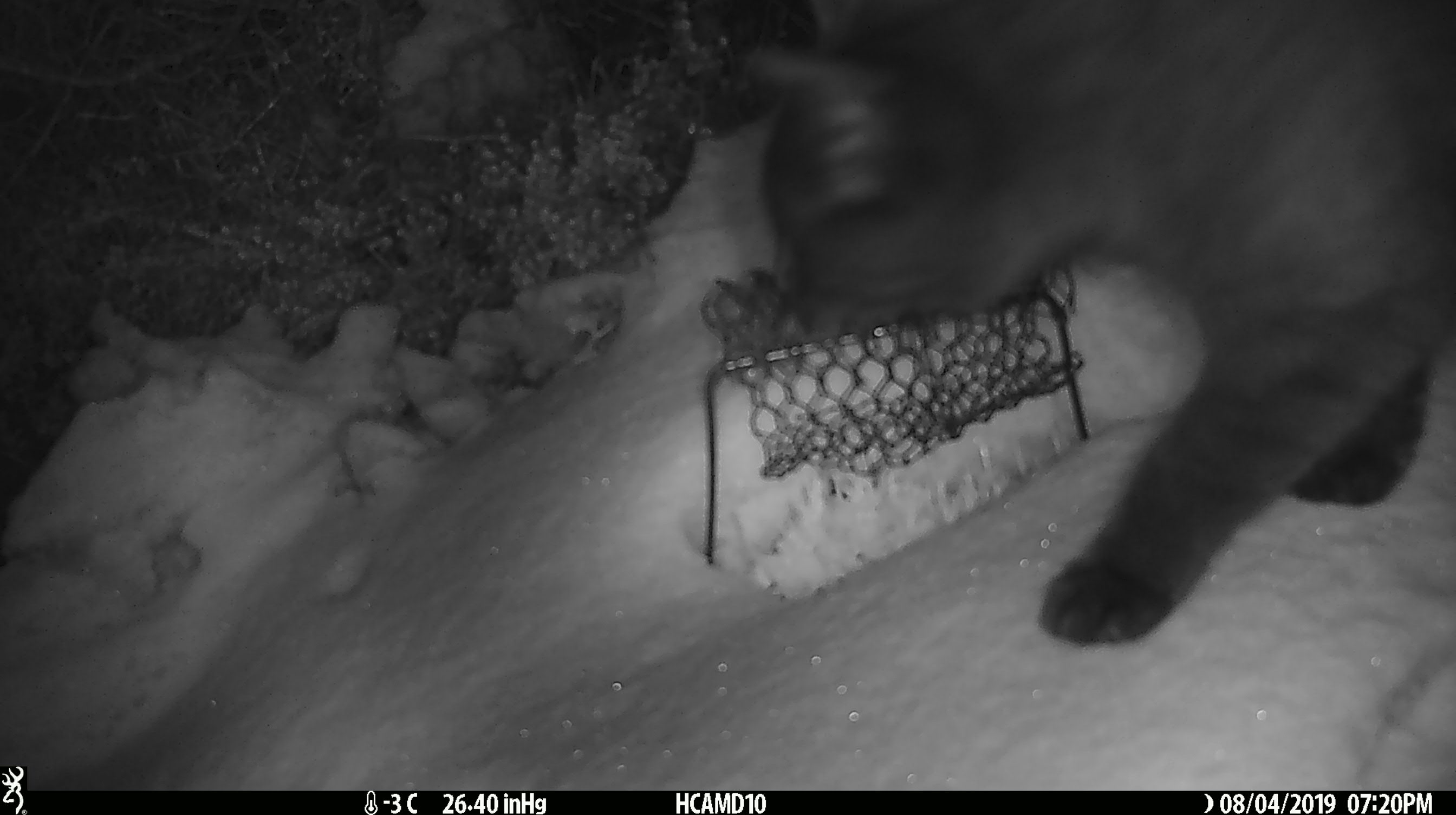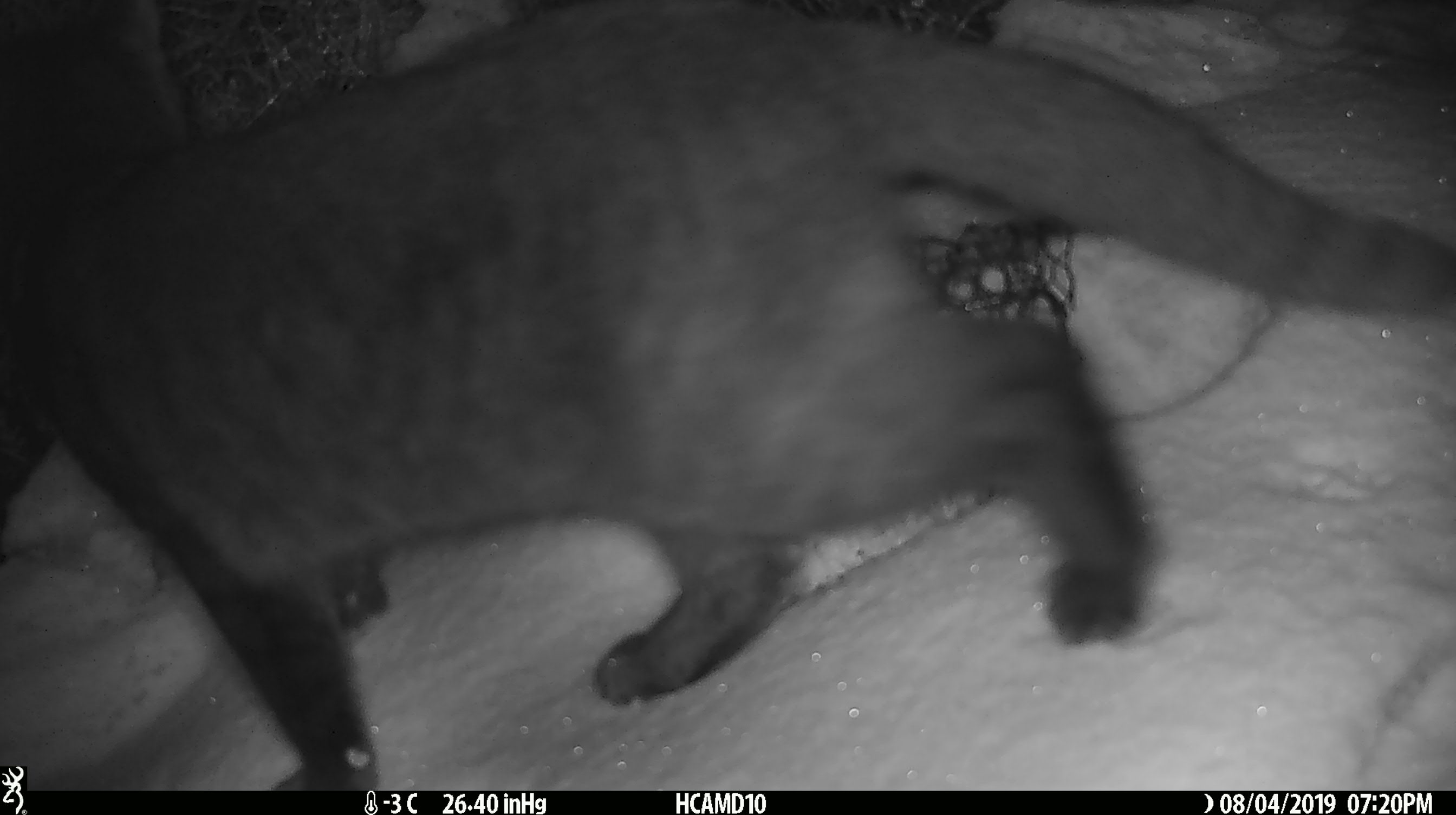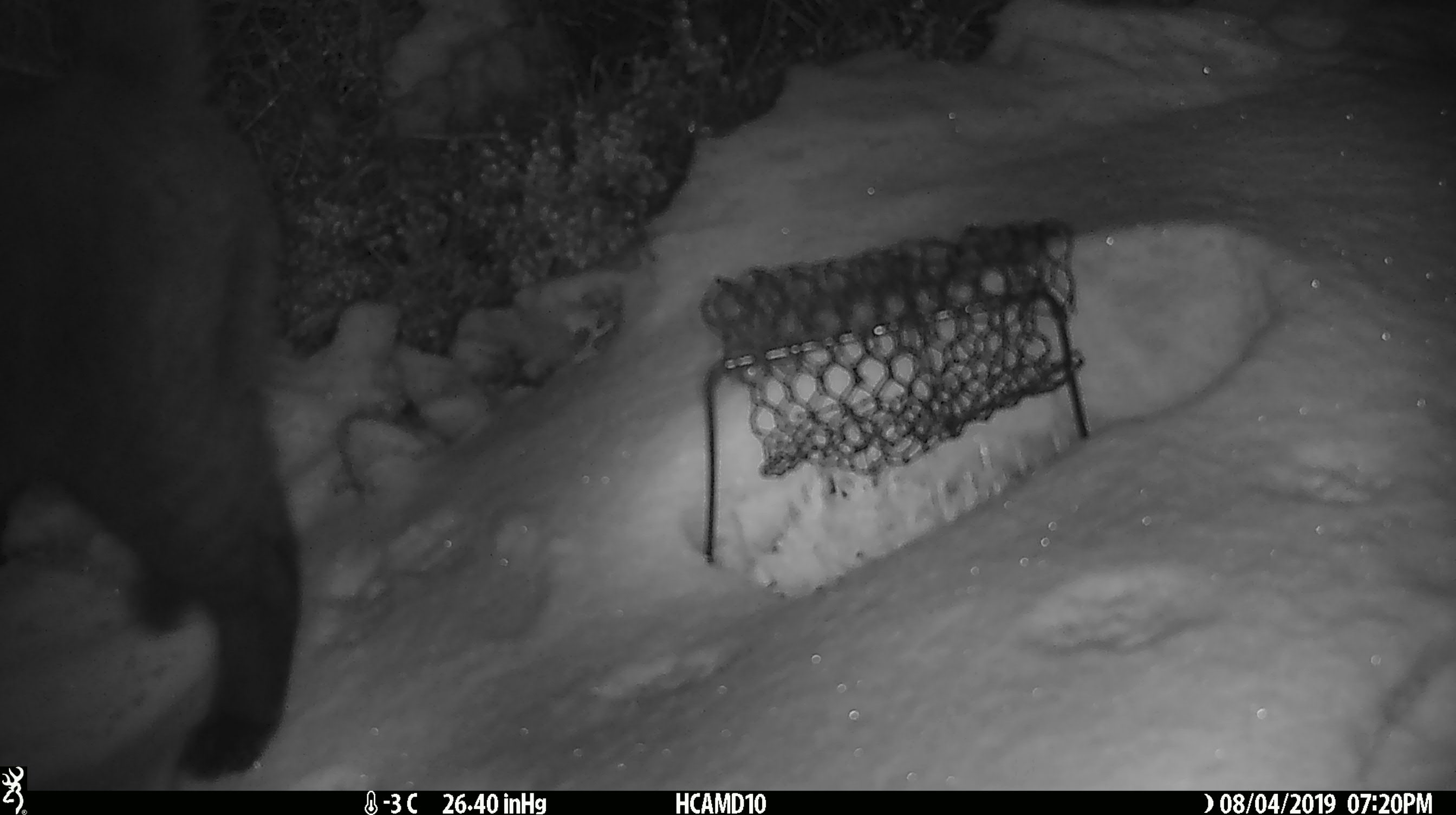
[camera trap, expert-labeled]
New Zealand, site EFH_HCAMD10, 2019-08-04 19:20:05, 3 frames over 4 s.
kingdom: Animalia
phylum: Chordata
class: Mammalia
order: Carnivora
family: Felidae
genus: Felis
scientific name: Felis catus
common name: domestic cat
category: cat